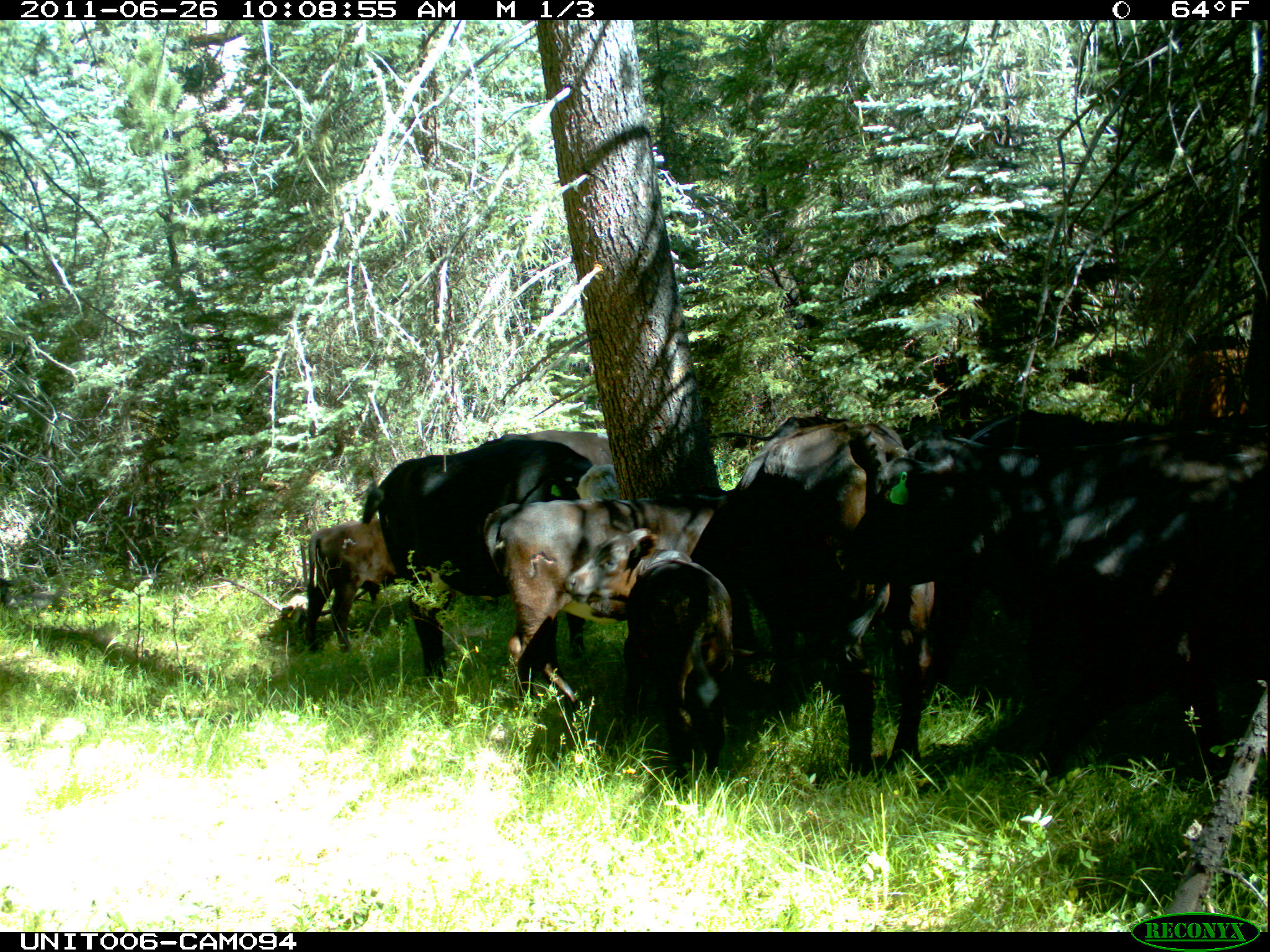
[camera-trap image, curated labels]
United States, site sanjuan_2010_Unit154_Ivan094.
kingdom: Animalia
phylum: Chordata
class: Mammalia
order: Artiodactyla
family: Bovidae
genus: Bos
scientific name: Bos taurus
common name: domestic cow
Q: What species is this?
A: Bos taurus (domestic cow).